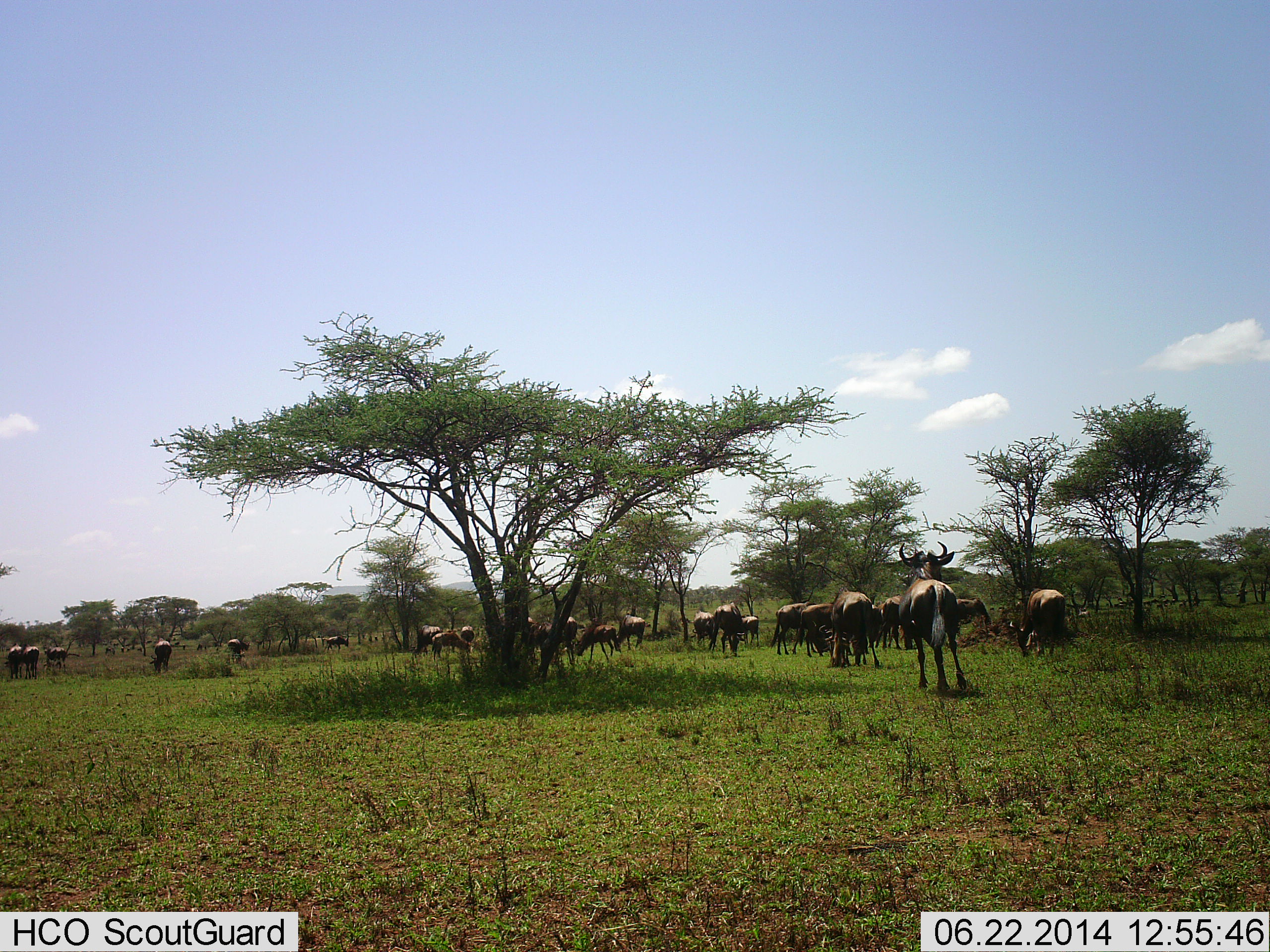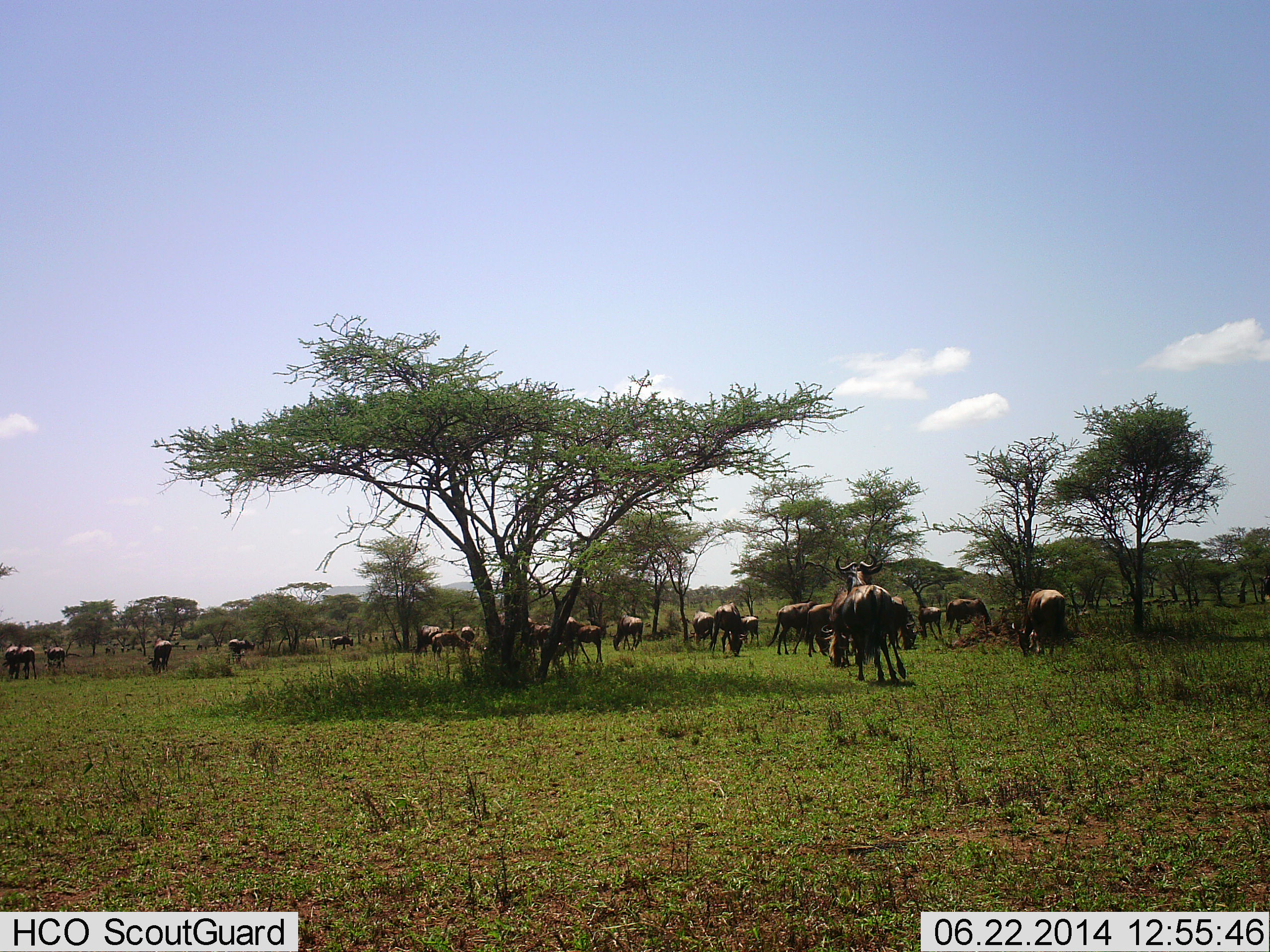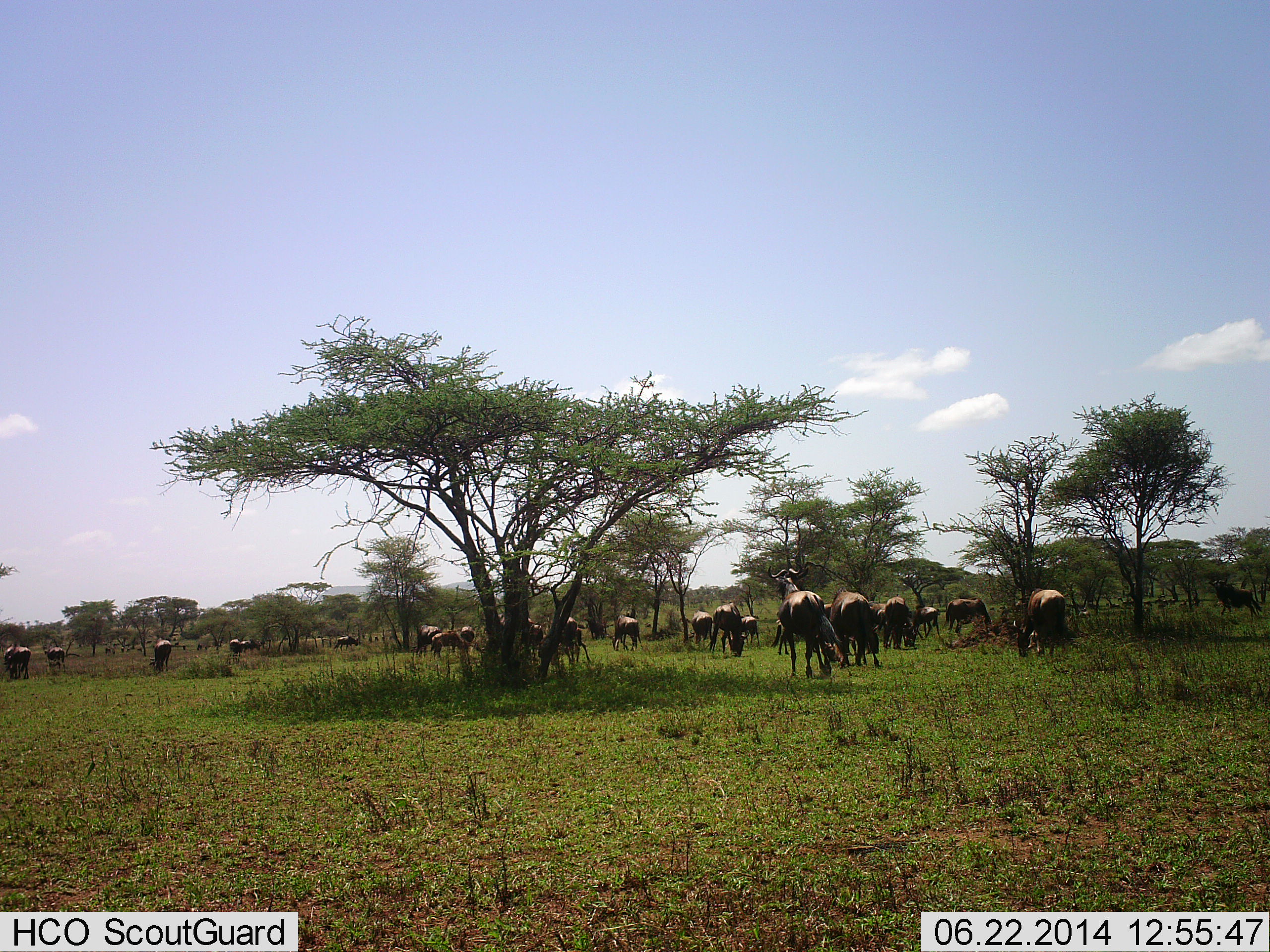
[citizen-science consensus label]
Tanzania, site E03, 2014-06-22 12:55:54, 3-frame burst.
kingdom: Animalia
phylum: Chordata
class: Mammalia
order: Artiodactyla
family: Bovidae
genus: Connochaetes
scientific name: Connochaetes taurinus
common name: blue wildebeest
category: wildebeest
Wildebeest (blue wildebeest) (Connochaetes taurinus), count 11-50. Behavior (volunteer vote fractions): standing 60%, resting 0%, moving 70%, interacting 10%. Young present (vote fraction): 0%. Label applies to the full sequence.